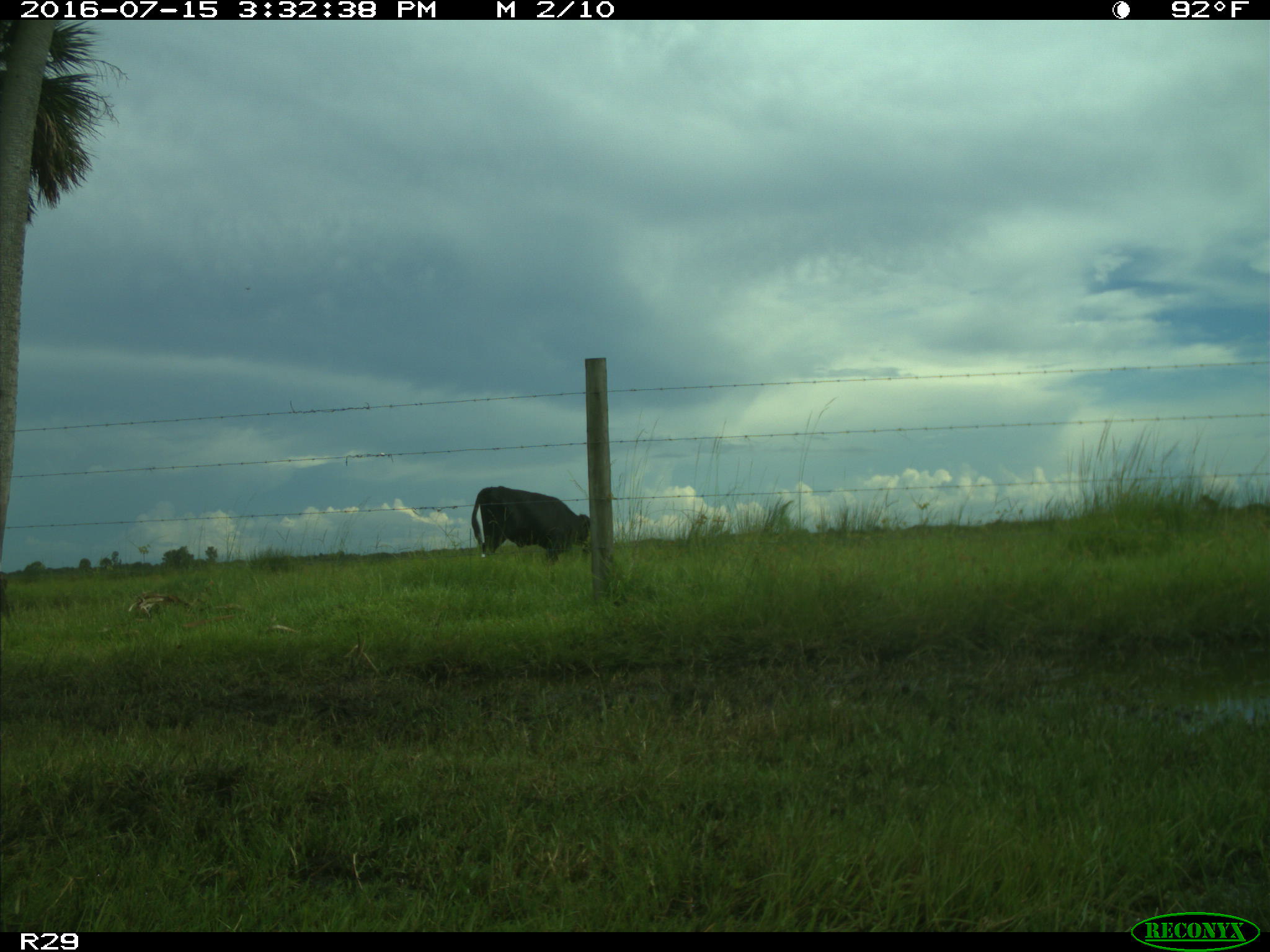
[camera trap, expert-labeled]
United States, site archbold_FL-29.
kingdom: Animalia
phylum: Chordata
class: Mammalia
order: Artiodactyla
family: Bovidae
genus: Bos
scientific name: Bos taurus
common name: domestic cow